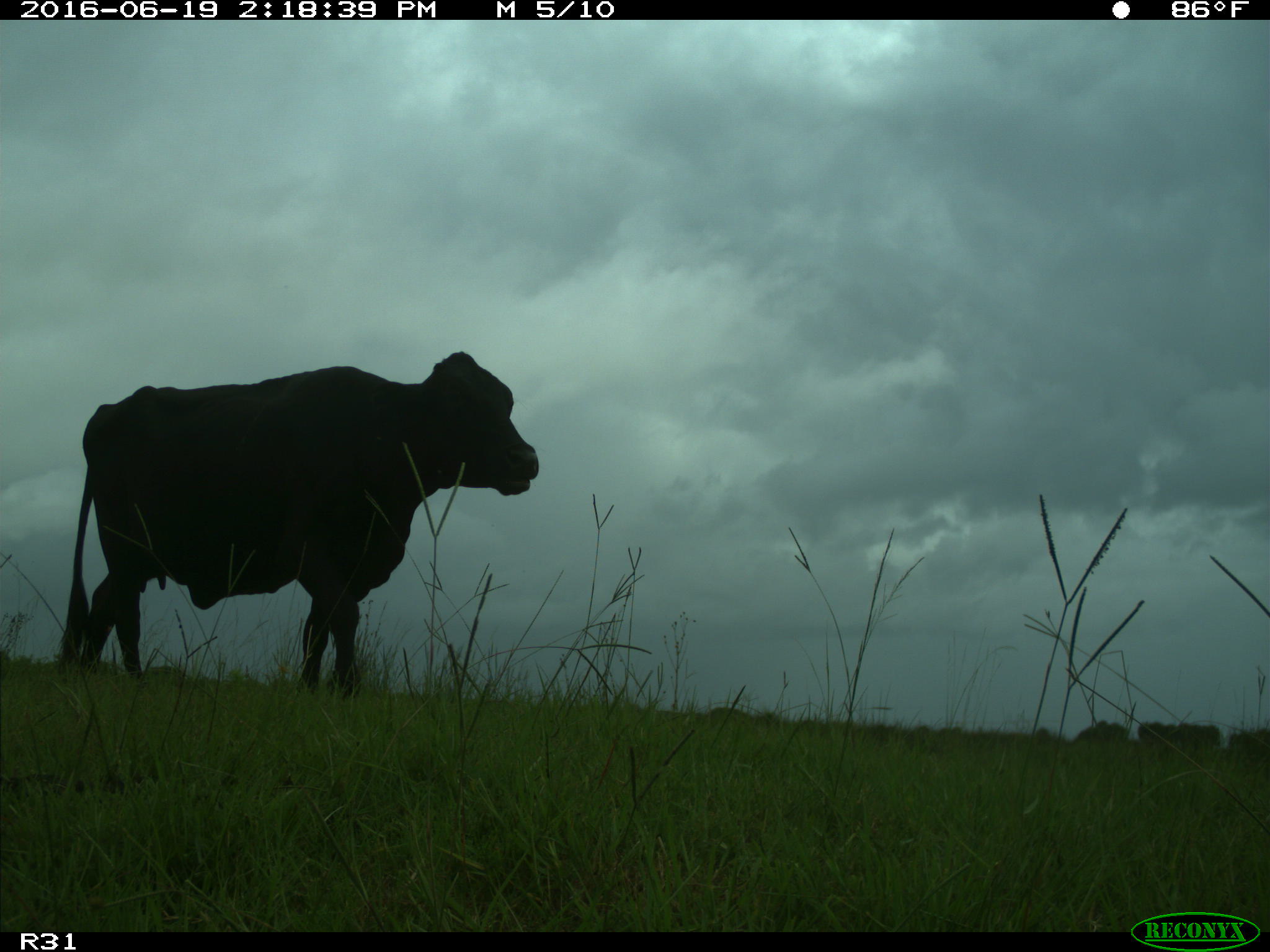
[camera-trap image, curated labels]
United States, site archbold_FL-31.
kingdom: Animalia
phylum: Chordata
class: Mammalia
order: Artiodactyla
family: Bovidae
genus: Bos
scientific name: Bos taurus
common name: domestic cow